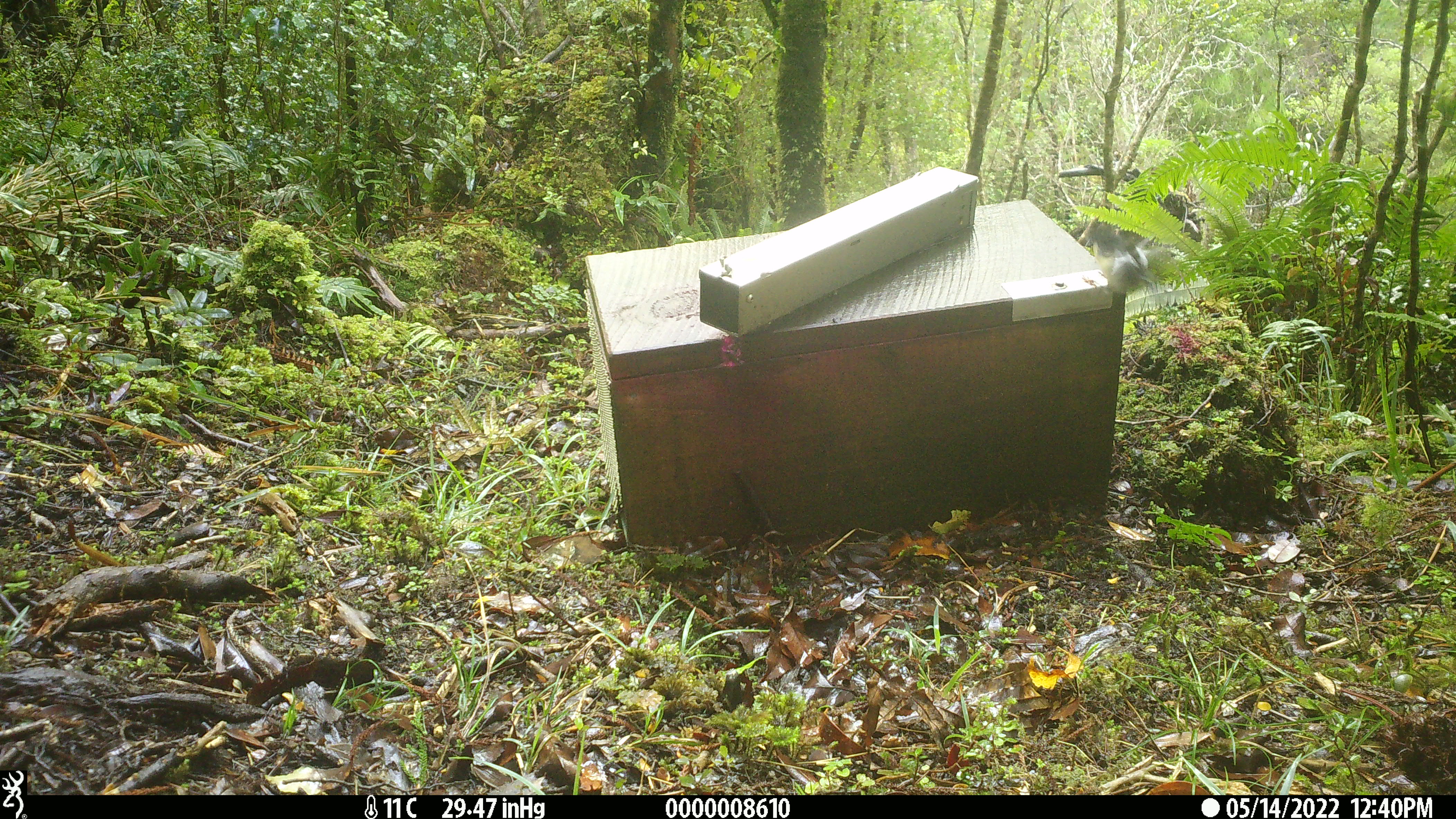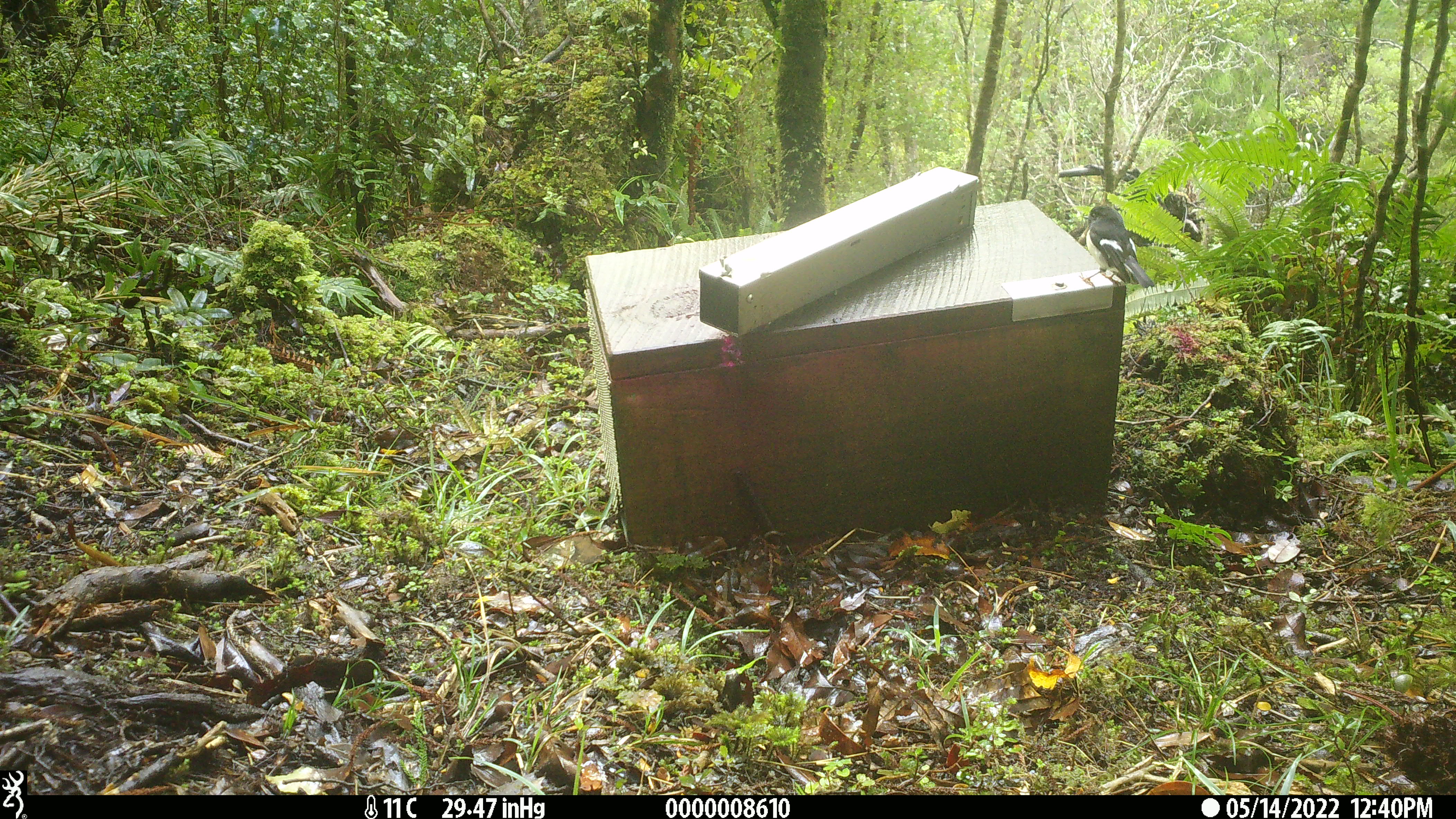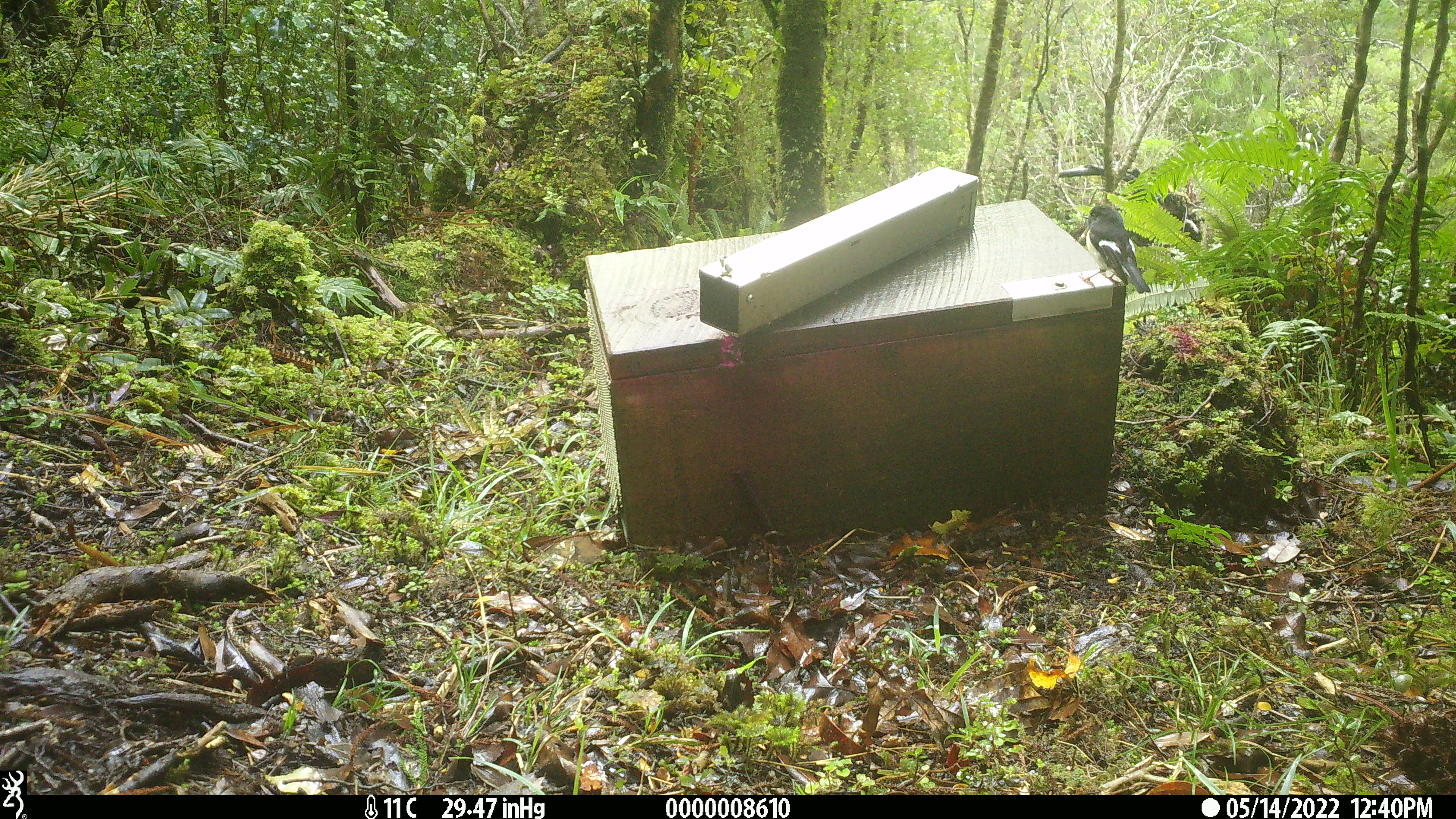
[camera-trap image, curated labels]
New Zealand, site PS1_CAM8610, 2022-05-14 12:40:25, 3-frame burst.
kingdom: Animalia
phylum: Chordata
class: Aves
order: Passeriformes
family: Petroicidae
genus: Petroica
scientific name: Petroica macrocephala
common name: tomtit